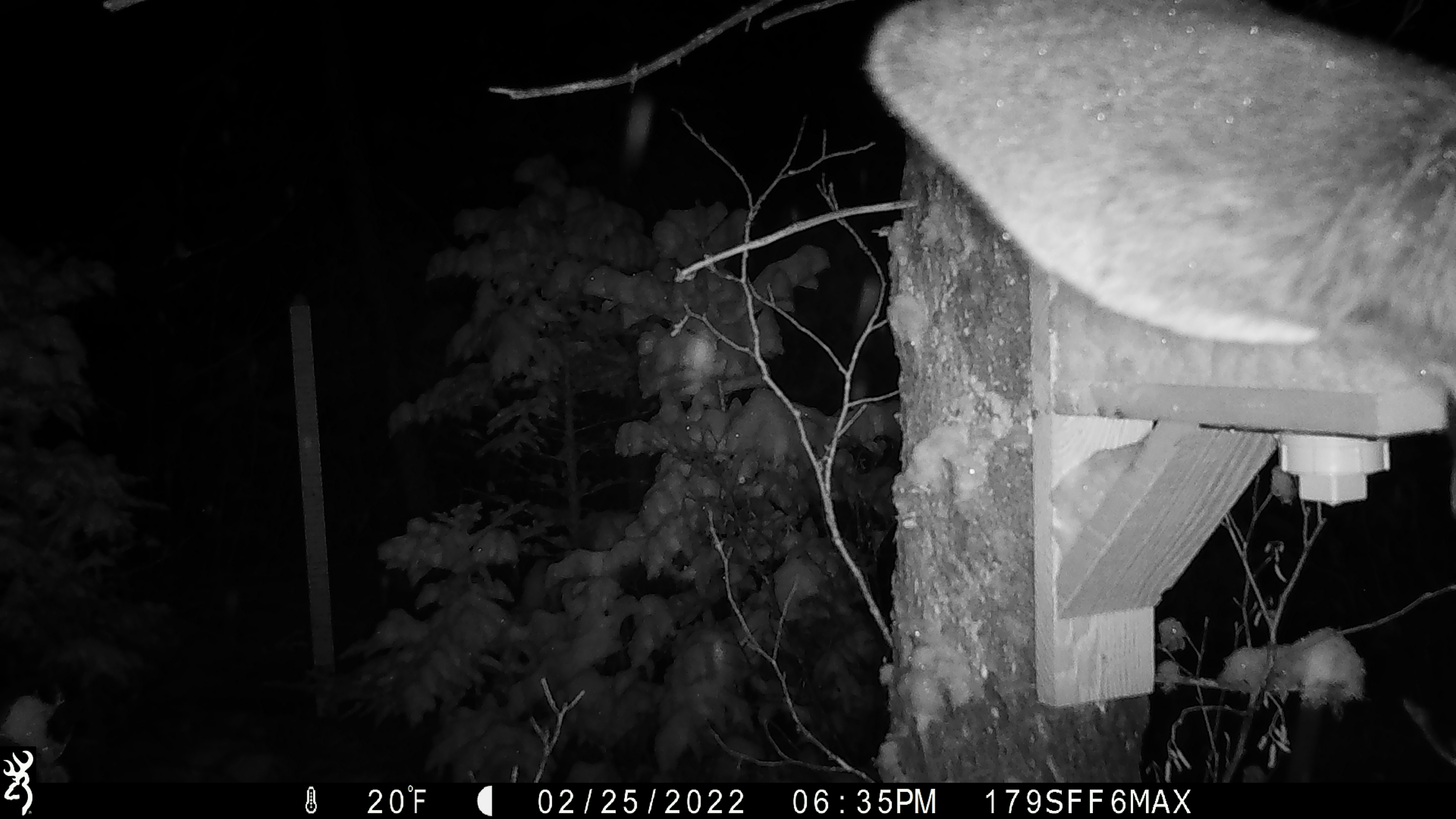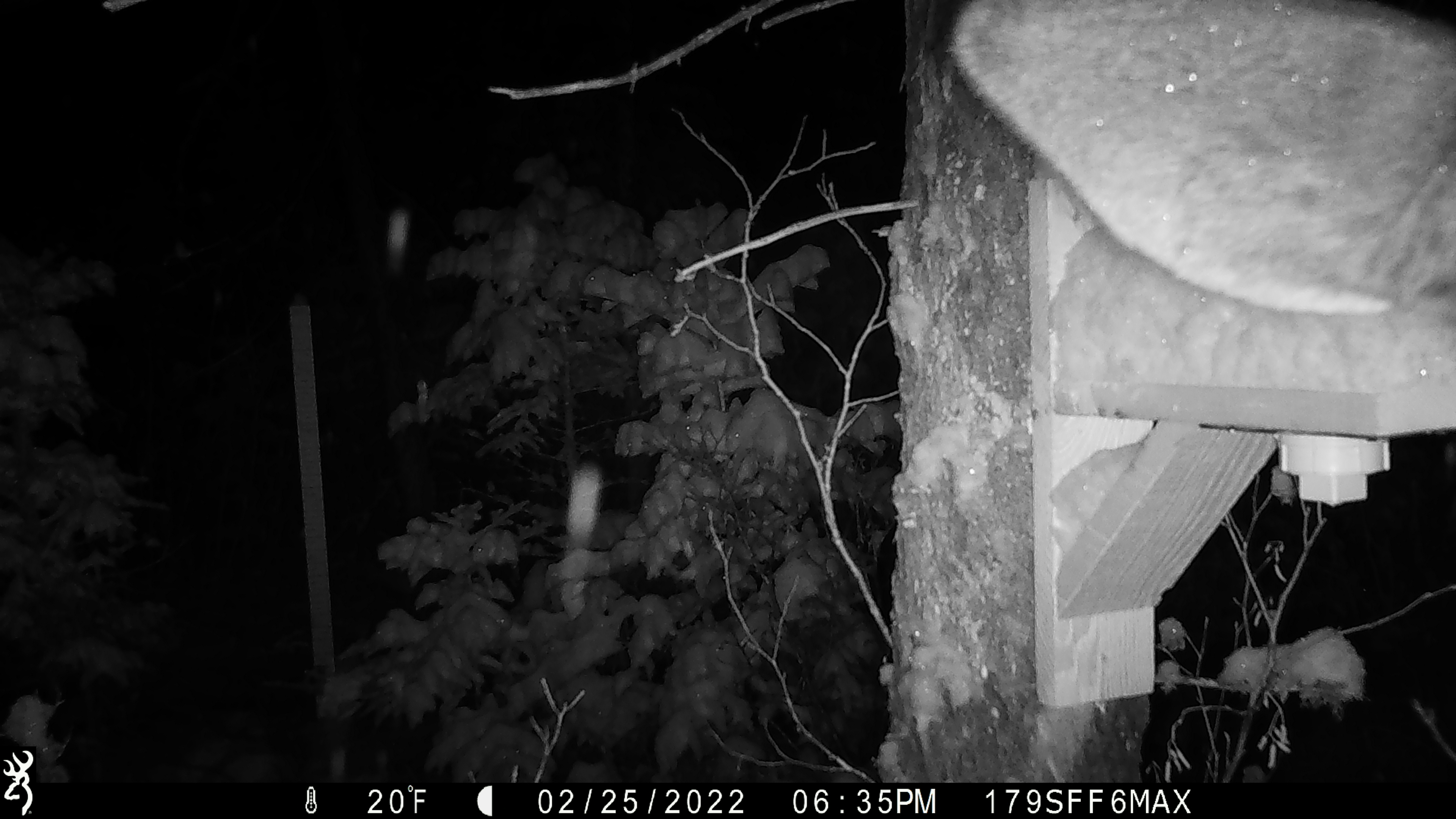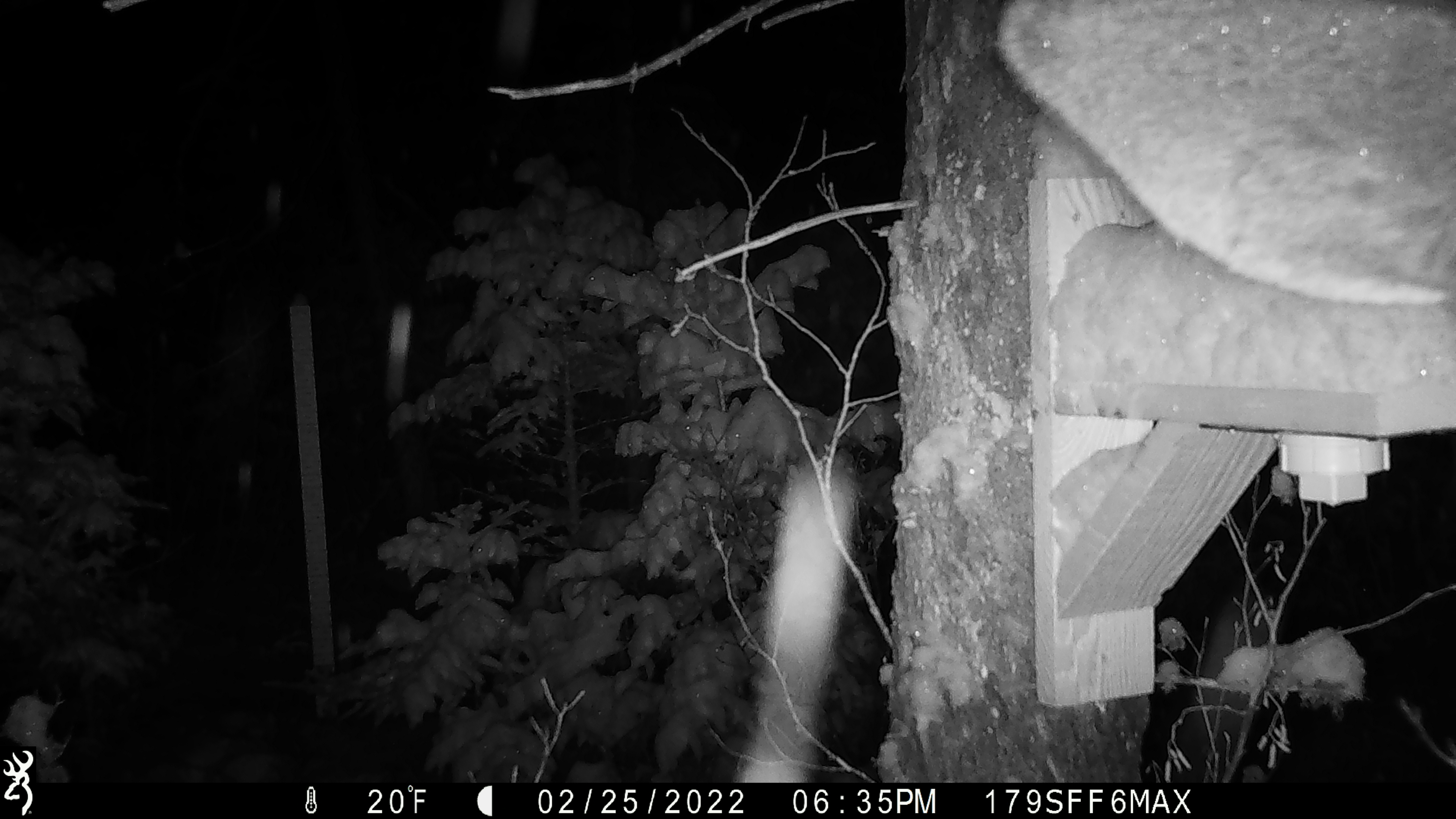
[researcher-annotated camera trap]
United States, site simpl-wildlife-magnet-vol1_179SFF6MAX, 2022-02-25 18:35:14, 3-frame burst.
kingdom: Animalia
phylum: Chordata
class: Mammalia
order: Artiodactyla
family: Cervidae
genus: Alces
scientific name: Alces alces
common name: moose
Moose (Alces alces).